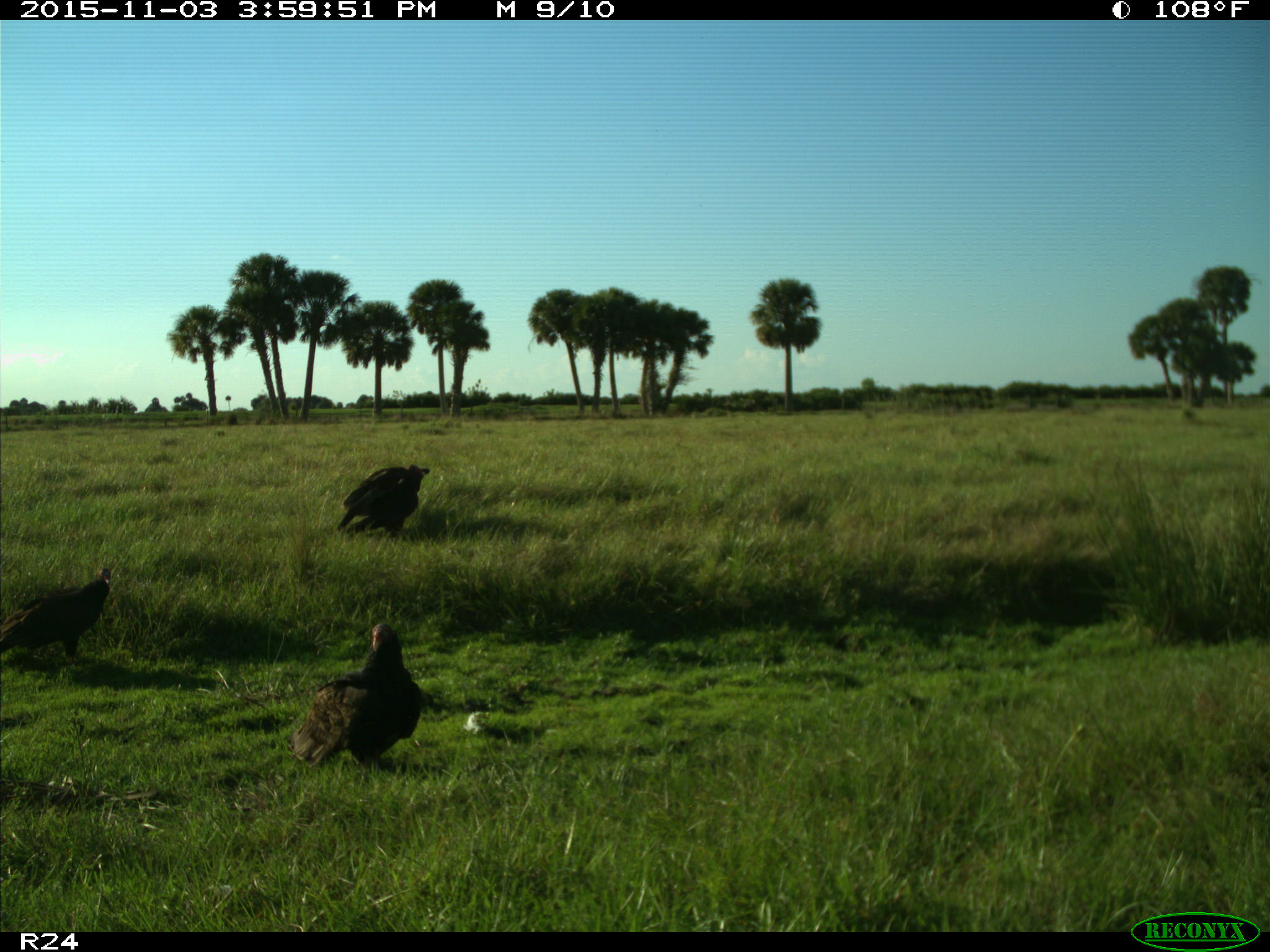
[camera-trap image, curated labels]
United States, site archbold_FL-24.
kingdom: Animalia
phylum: Chordata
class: Aves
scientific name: Aves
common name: birds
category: unidentified bird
Unidentified bird (birds) (Aves).